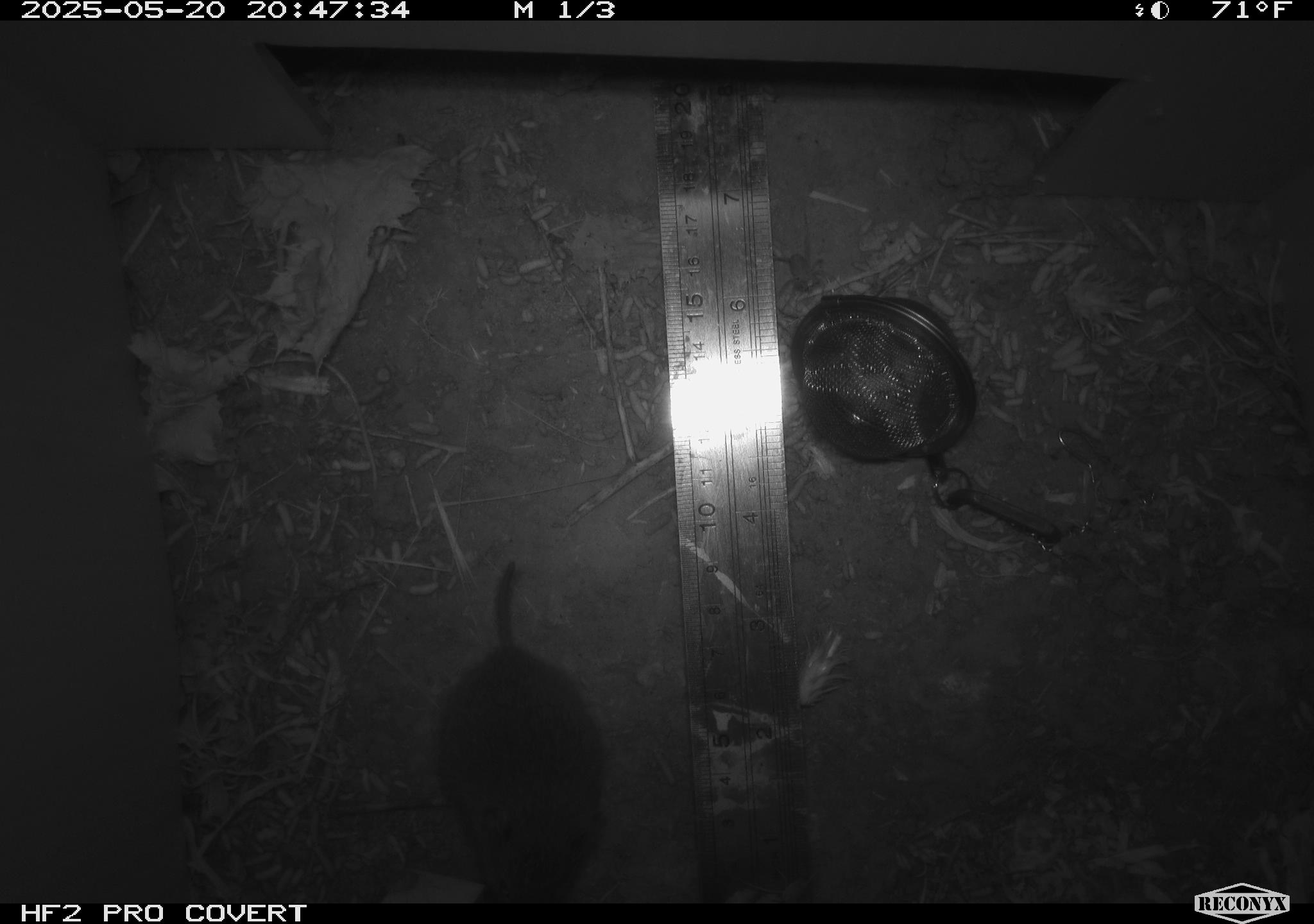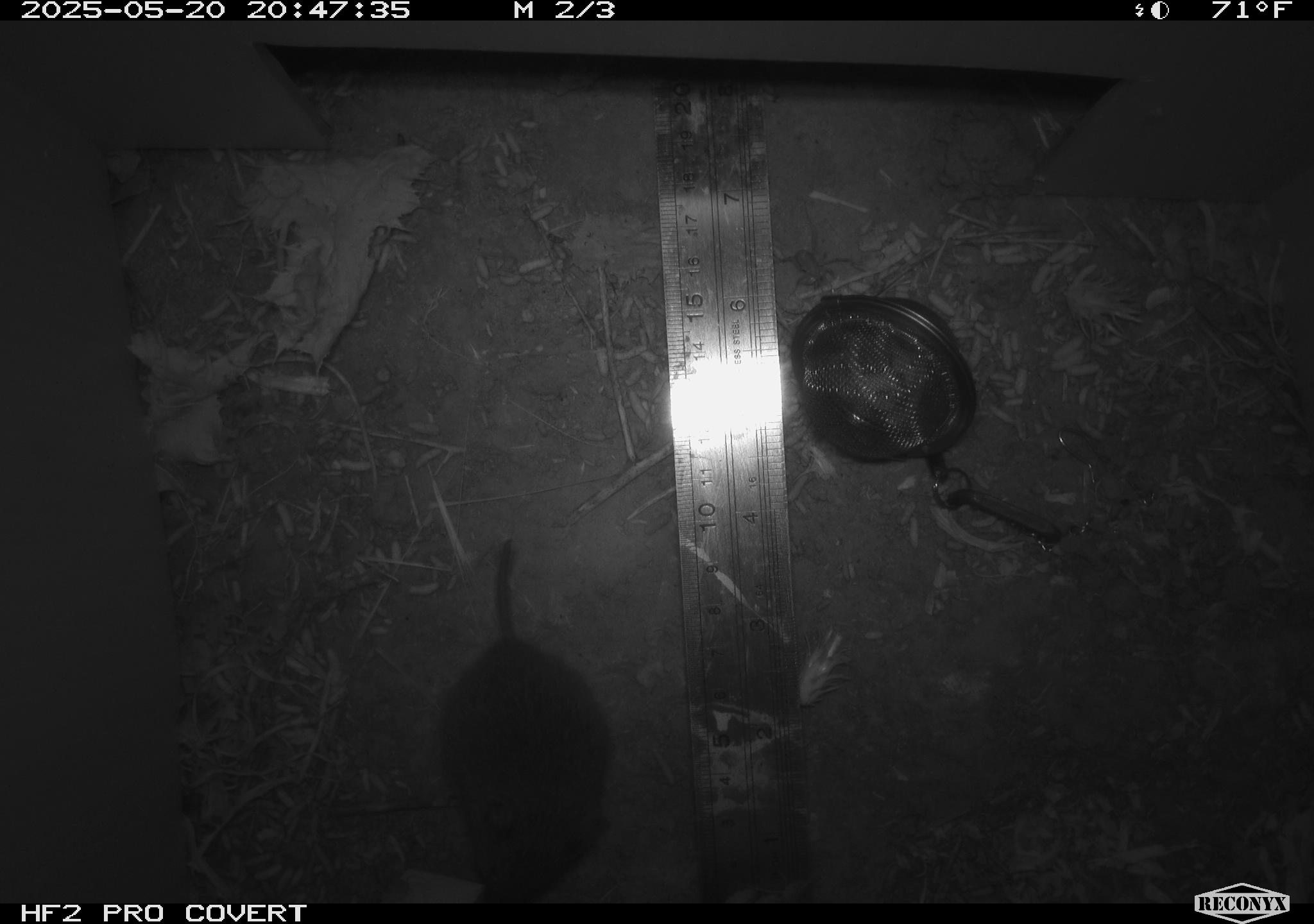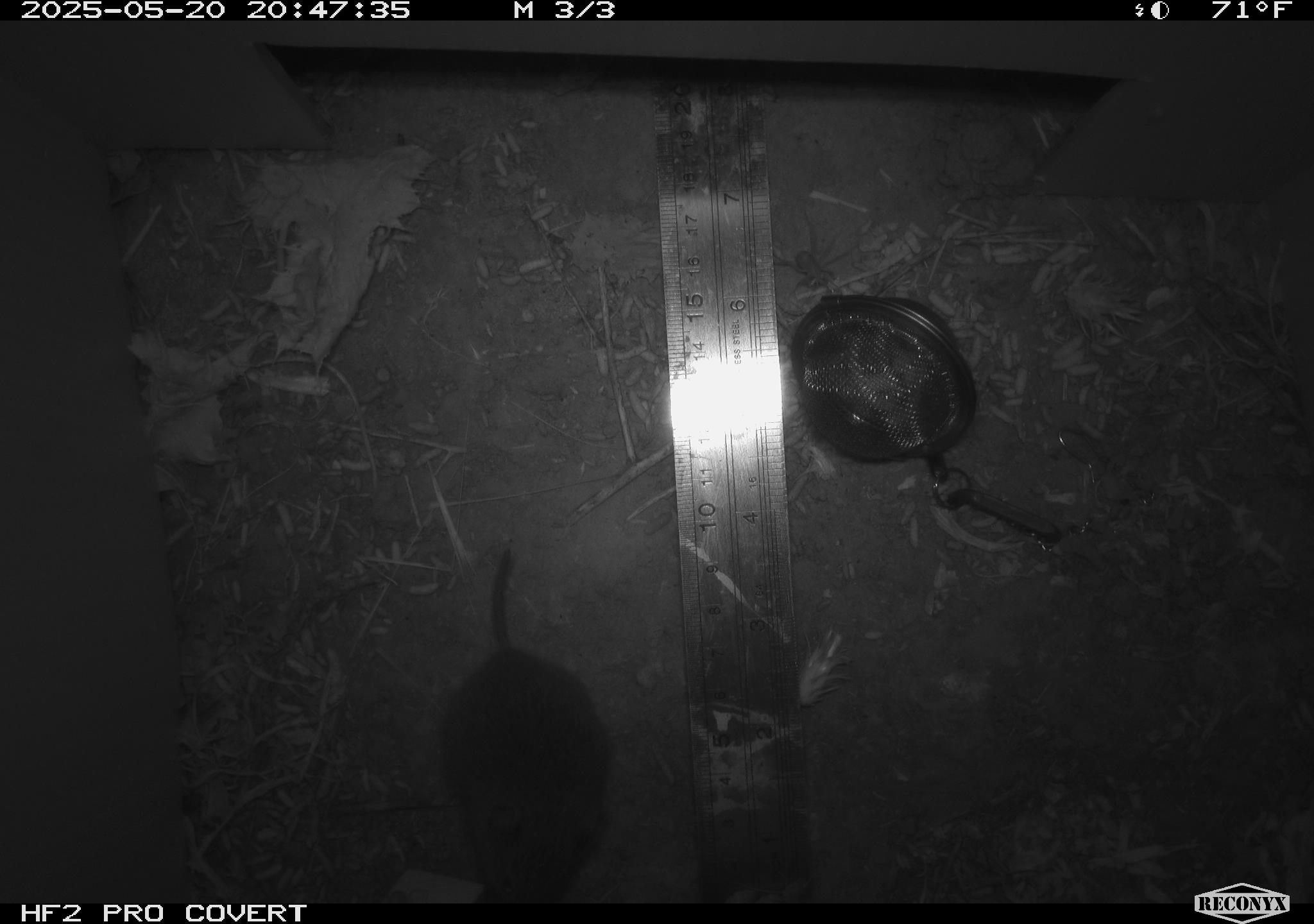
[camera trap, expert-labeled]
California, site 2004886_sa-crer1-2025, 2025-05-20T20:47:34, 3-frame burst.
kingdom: Animalia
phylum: Chordata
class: Mammalia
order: Rodentia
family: Cricetidae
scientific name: Arvicolinae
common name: voles, lemmings, and muskrats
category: arvicolinae subfamily